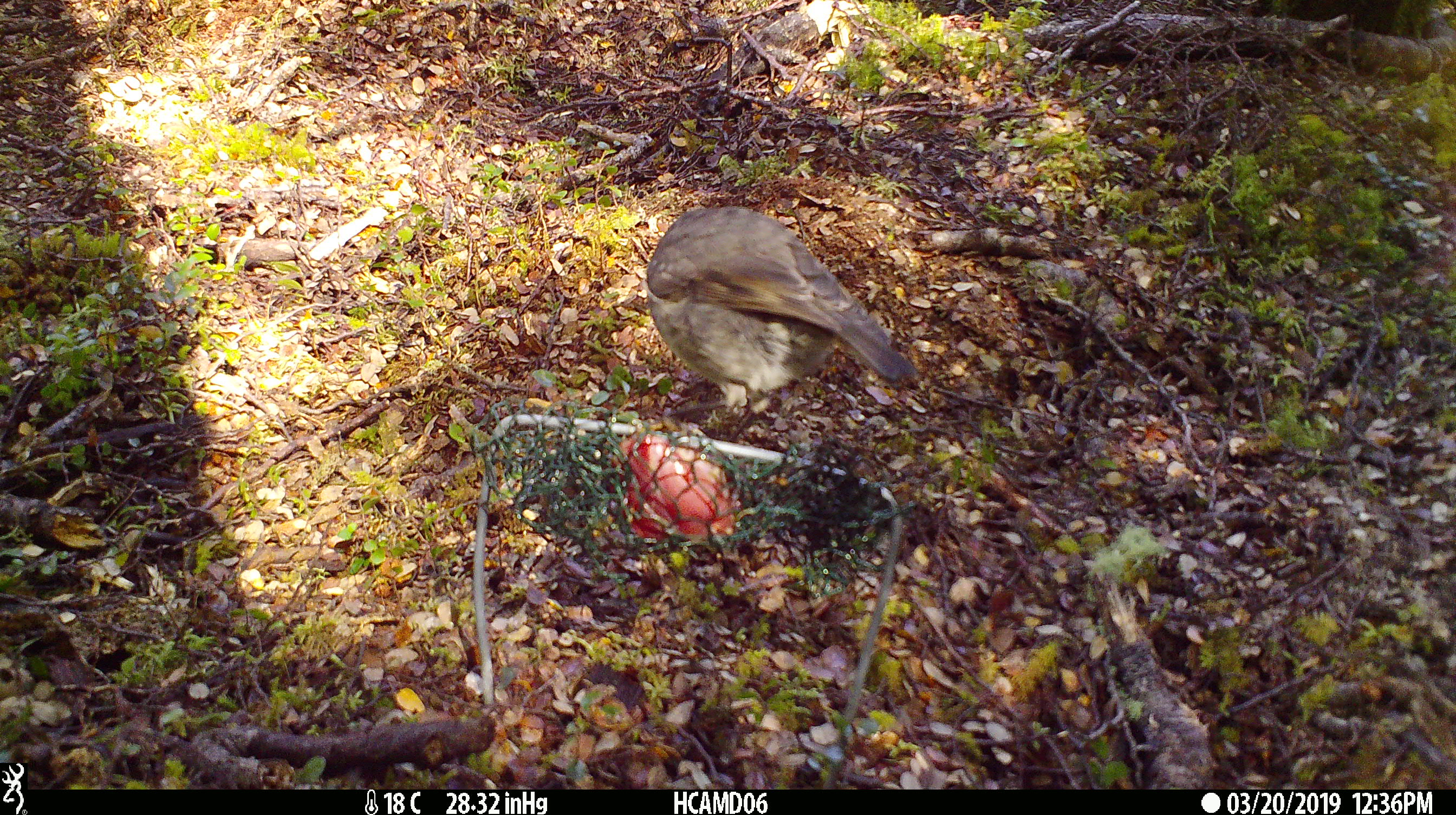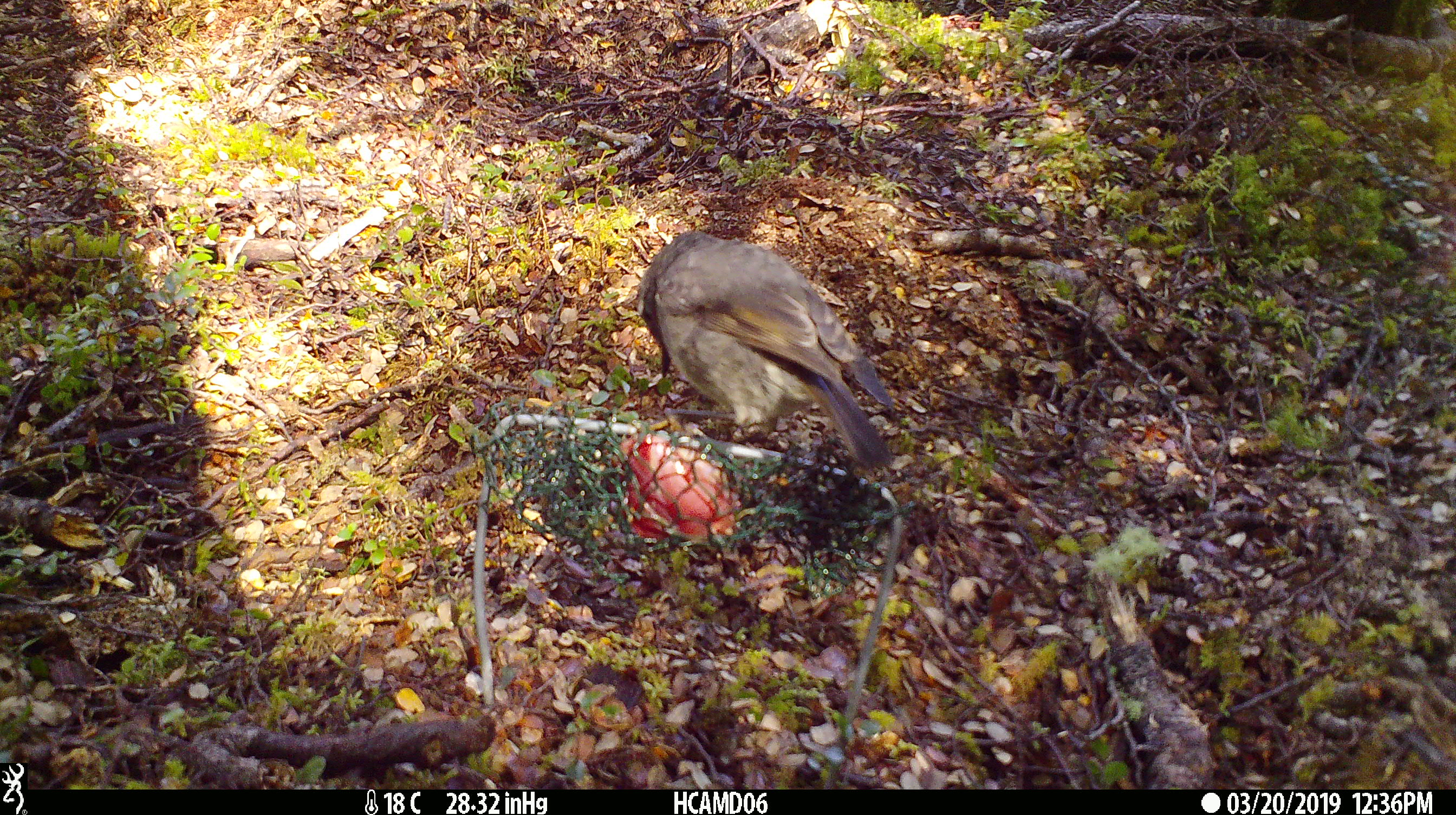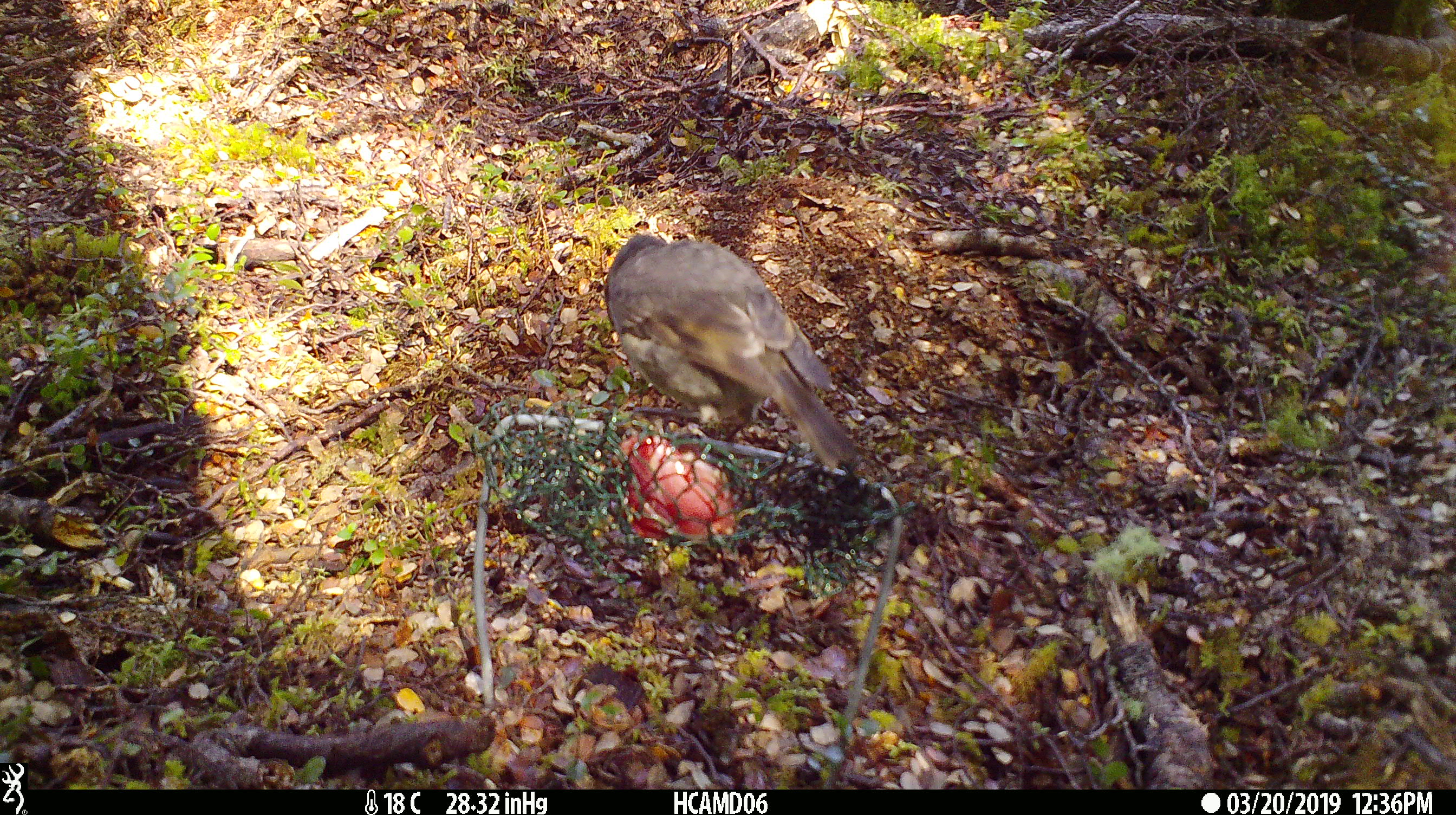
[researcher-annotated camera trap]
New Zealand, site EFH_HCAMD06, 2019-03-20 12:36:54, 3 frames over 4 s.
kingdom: Animalia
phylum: Chordata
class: Aves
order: Passeriformes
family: Petroicidae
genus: Petroica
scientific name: Petroica australis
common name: new zealand robin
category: robin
Robin (new zealand robin) (Petroica australis).